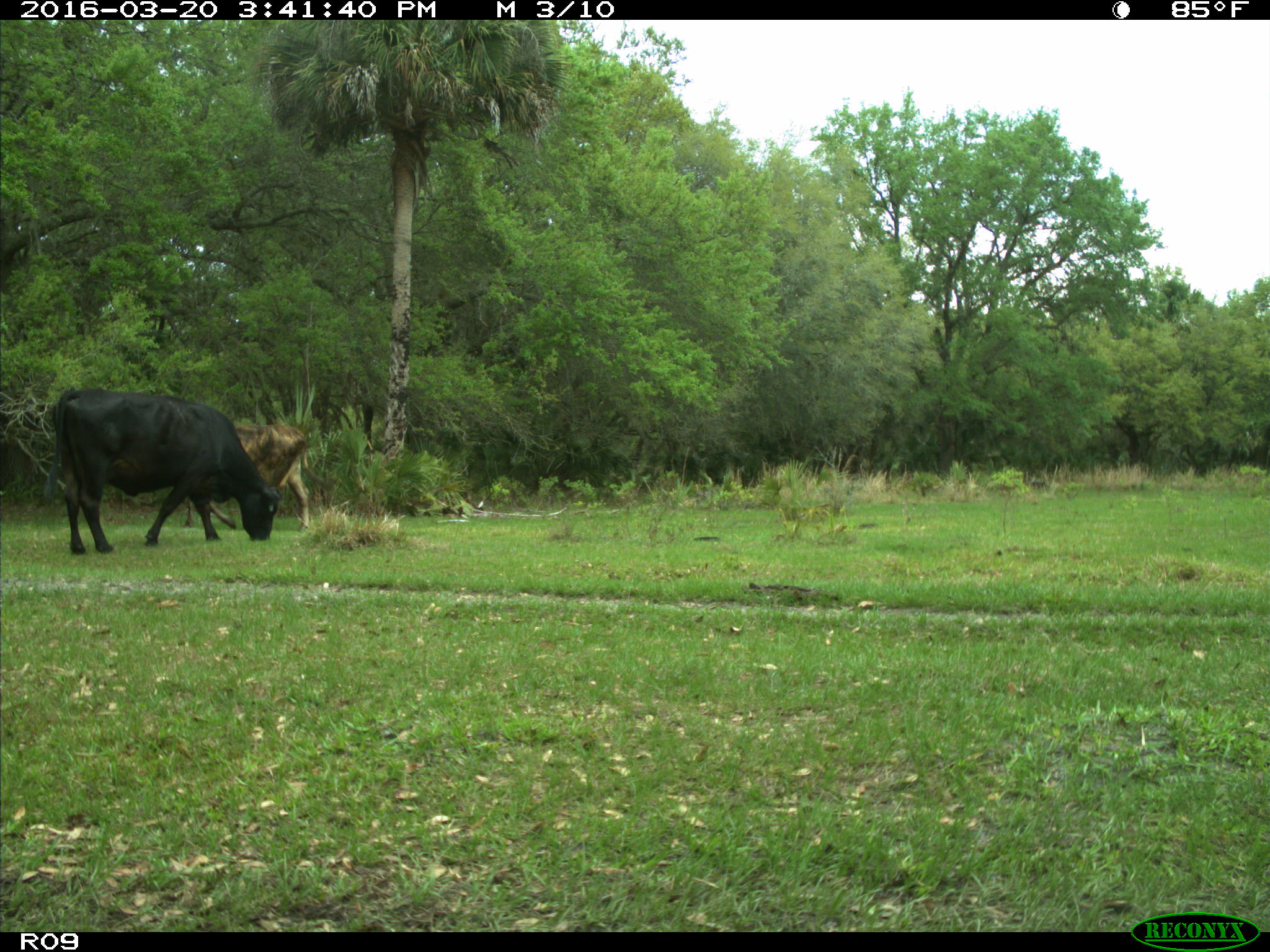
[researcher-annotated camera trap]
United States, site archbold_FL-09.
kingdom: Animalia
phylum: Chordata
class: Mammalia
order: Artiodactyla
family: Bovidae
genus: Bos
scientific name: Bos taurus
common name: domestic cow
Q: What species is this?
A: Bos taurus (domestic cow).